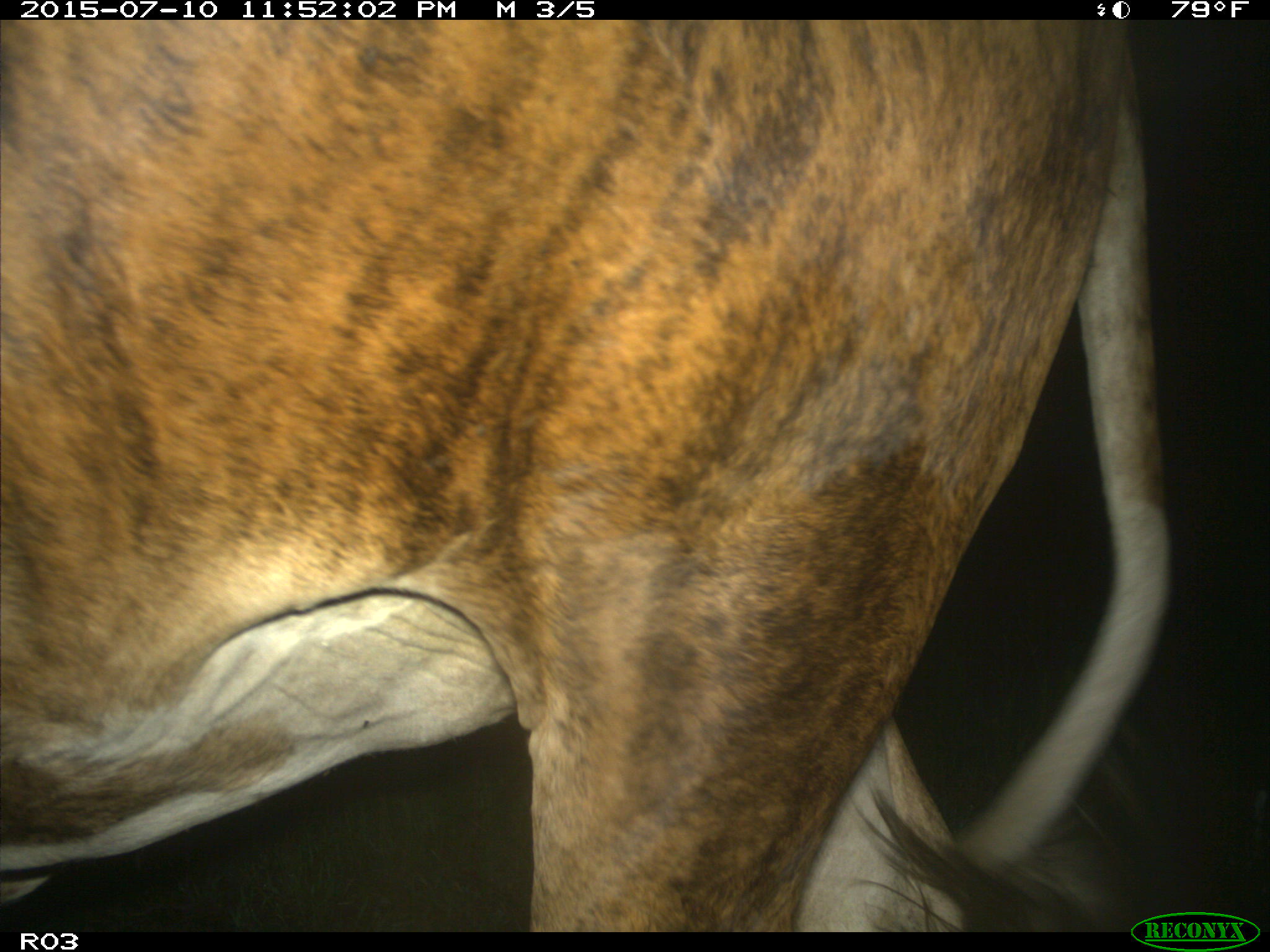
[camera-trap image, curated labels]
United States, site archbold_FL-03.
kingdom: Animalia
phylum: Chordata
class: Mammalia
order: Artiodactyla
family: Bovidae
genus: Bos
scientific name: Bos taurus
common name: domestic cow